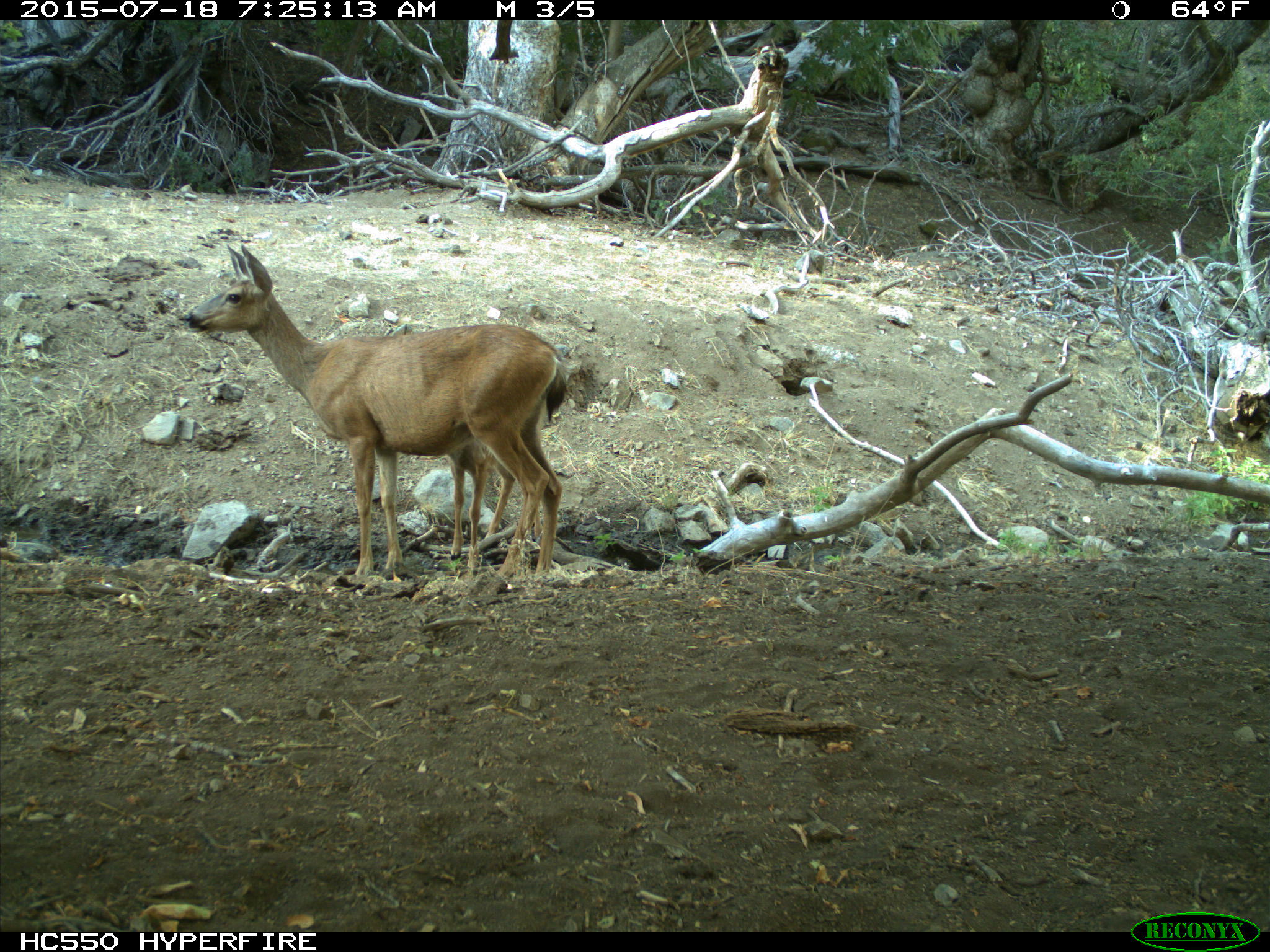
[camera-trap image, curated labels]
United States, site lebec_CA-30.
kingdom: Animalia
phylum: Chordata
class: Mammalia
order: Artiodactyla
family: Cervidae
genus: Odocoileus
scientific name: Odocoileus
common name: deer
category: unidentified deer